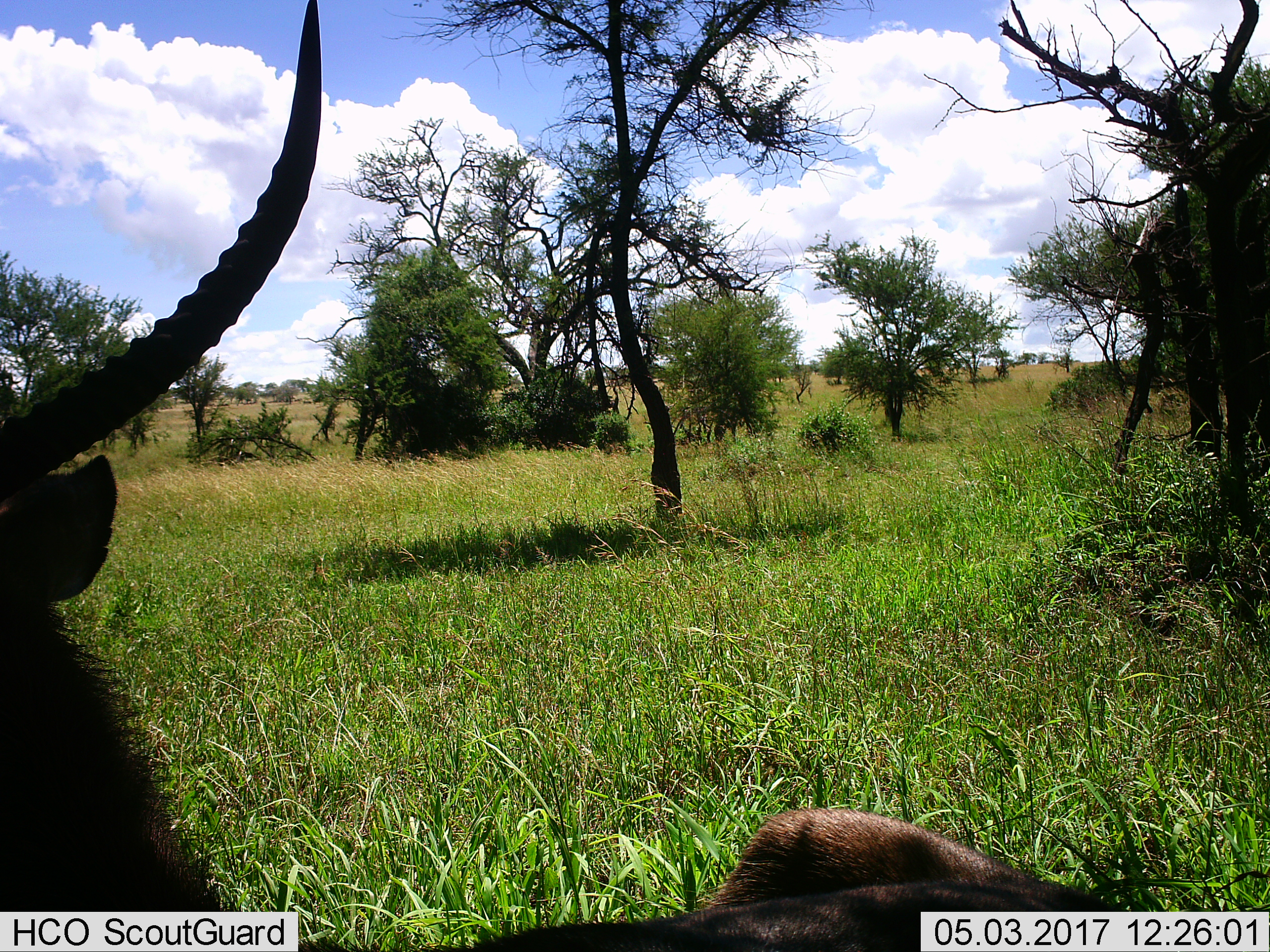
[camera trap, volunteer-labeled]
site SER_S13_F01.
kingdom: Animalia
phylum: Chordata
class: Mammalia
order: Artiodactyla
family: Bovidae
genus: Kobus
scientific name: Kobus ellipsiprymnus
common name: waterbuck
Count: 1.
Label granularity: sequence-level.